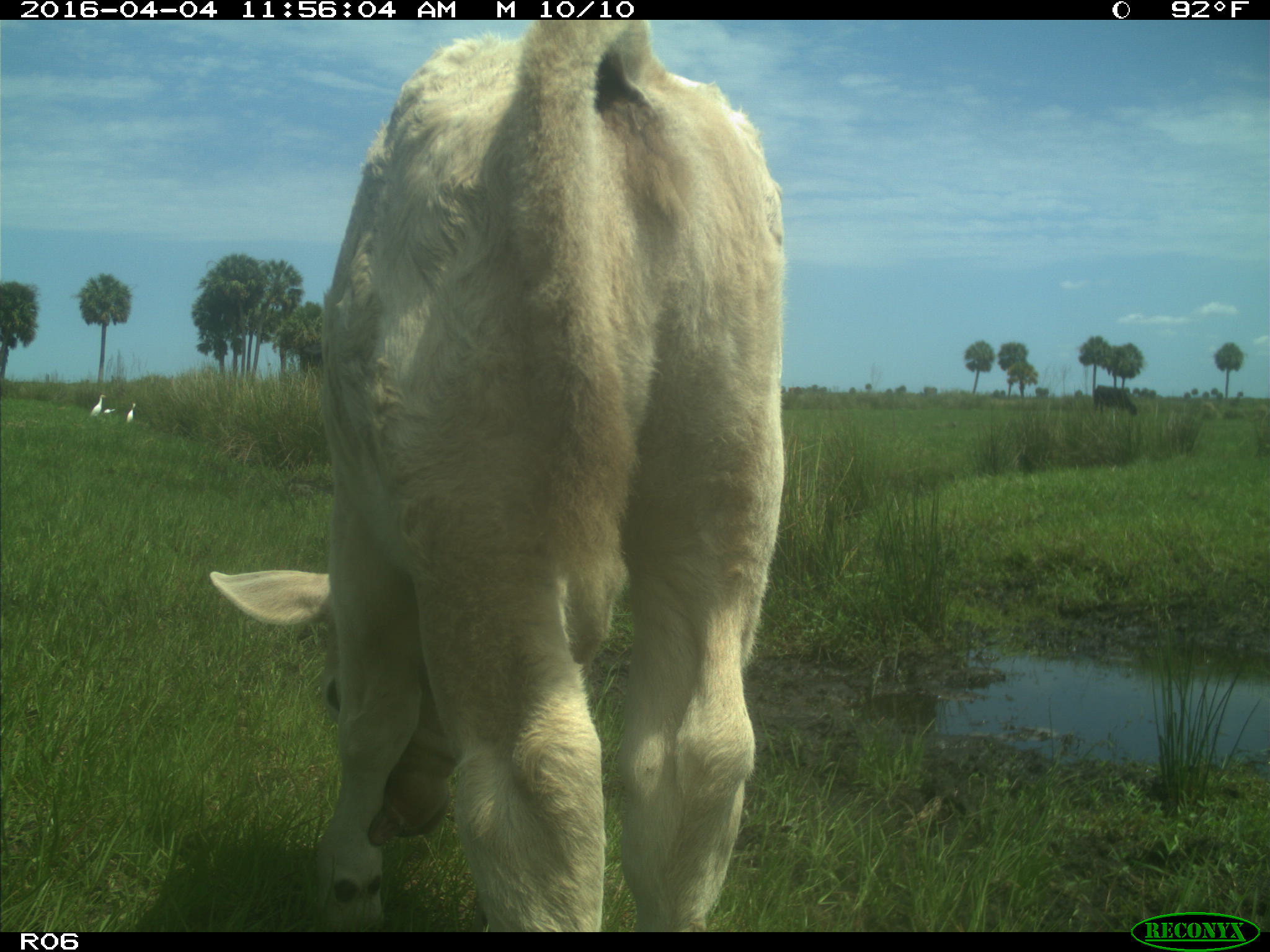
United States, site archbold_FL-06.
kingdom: Animalia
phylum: Chordata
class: Mammalia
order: Artiodactyla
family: Bovidae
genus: Bos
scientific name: Bos taurus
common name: domestic cow